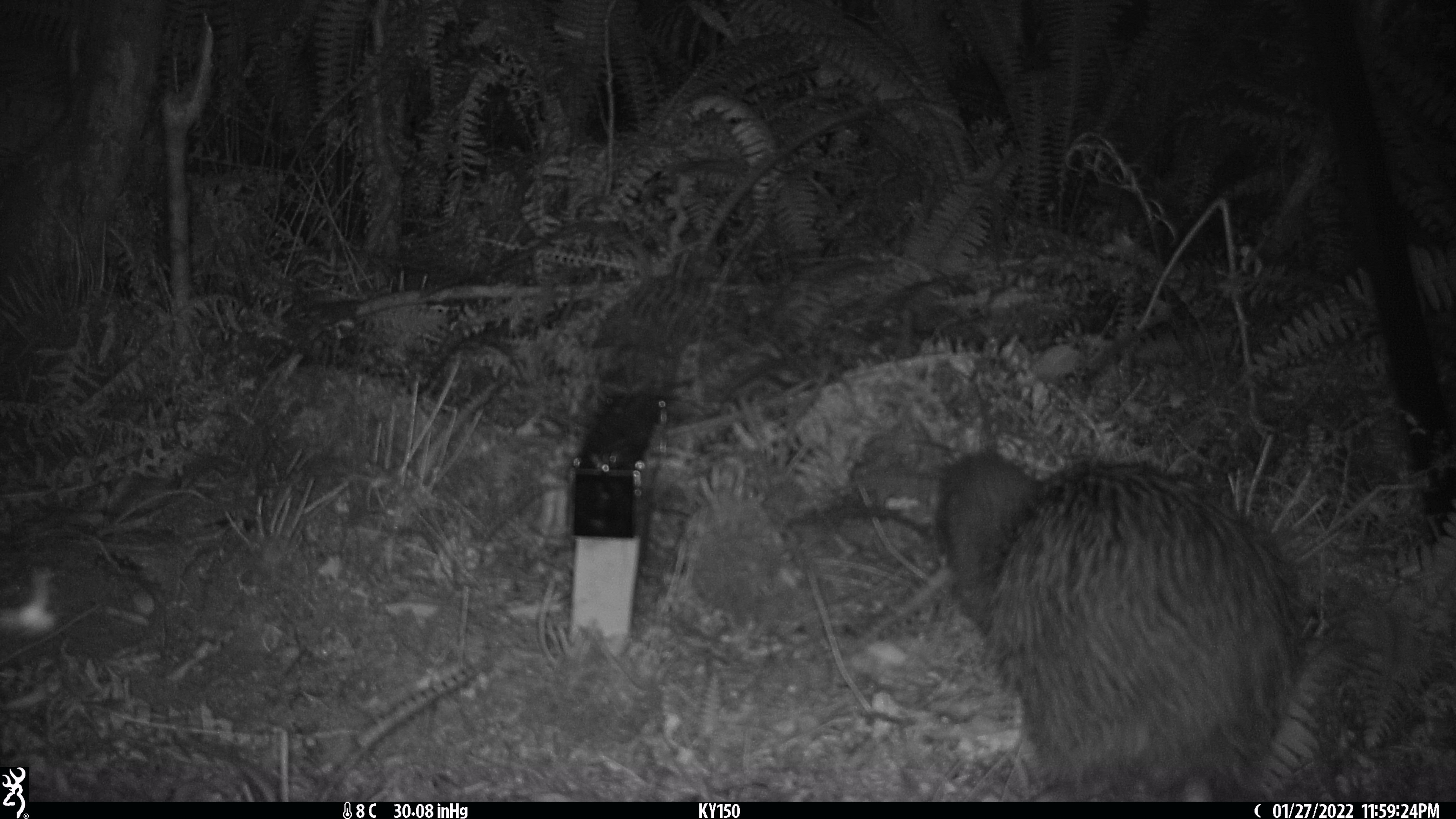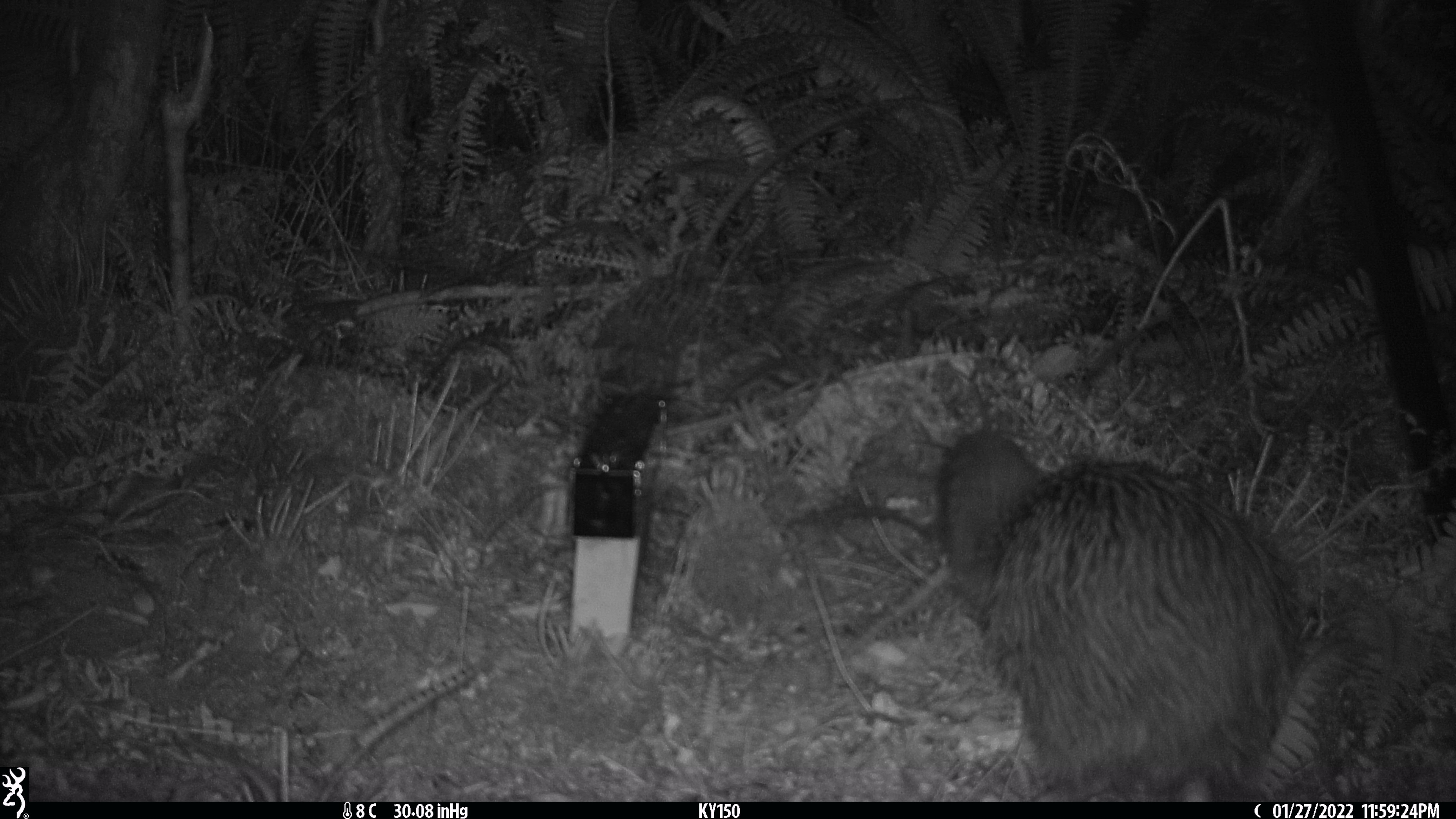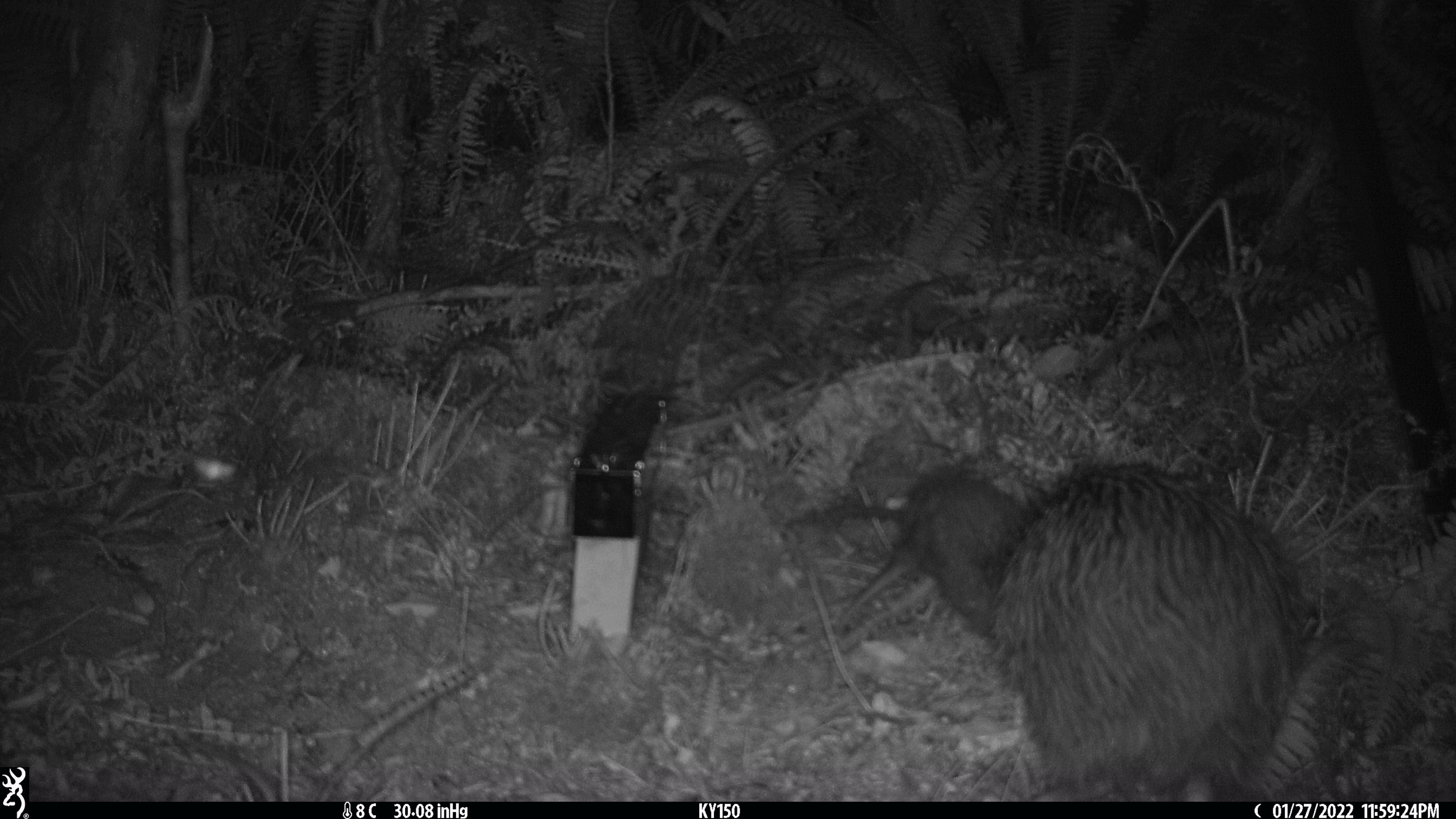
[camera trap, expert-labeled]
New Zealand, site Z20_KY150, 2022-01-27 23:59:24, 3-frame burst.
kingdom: Animalia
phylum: Chordata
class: Aves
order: Apterygiformes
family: Apterygidae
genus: Apteryx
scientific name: Apteryx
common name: kiwi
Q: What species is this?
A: Kiwi (Apteryx).